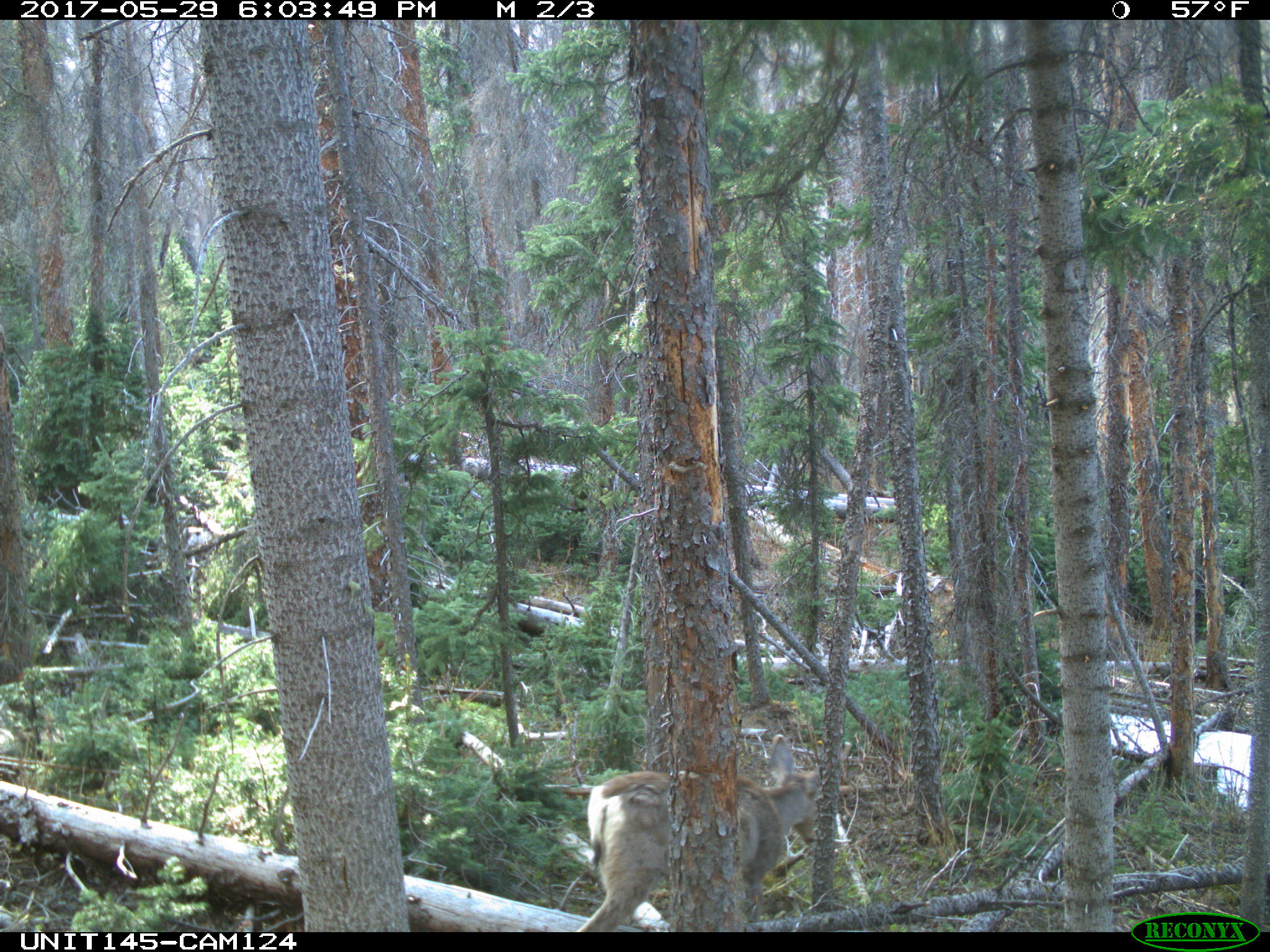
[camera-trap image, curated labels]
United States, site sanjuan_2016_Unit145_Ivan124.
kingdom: Animalia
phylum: Chordata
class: Mammalia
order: Artiodactyla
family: Cervidae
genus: Odocoileus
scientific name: Odocoileus hemionus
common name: mule deer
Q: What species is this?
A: Odocoileus hemionus (mule deer).